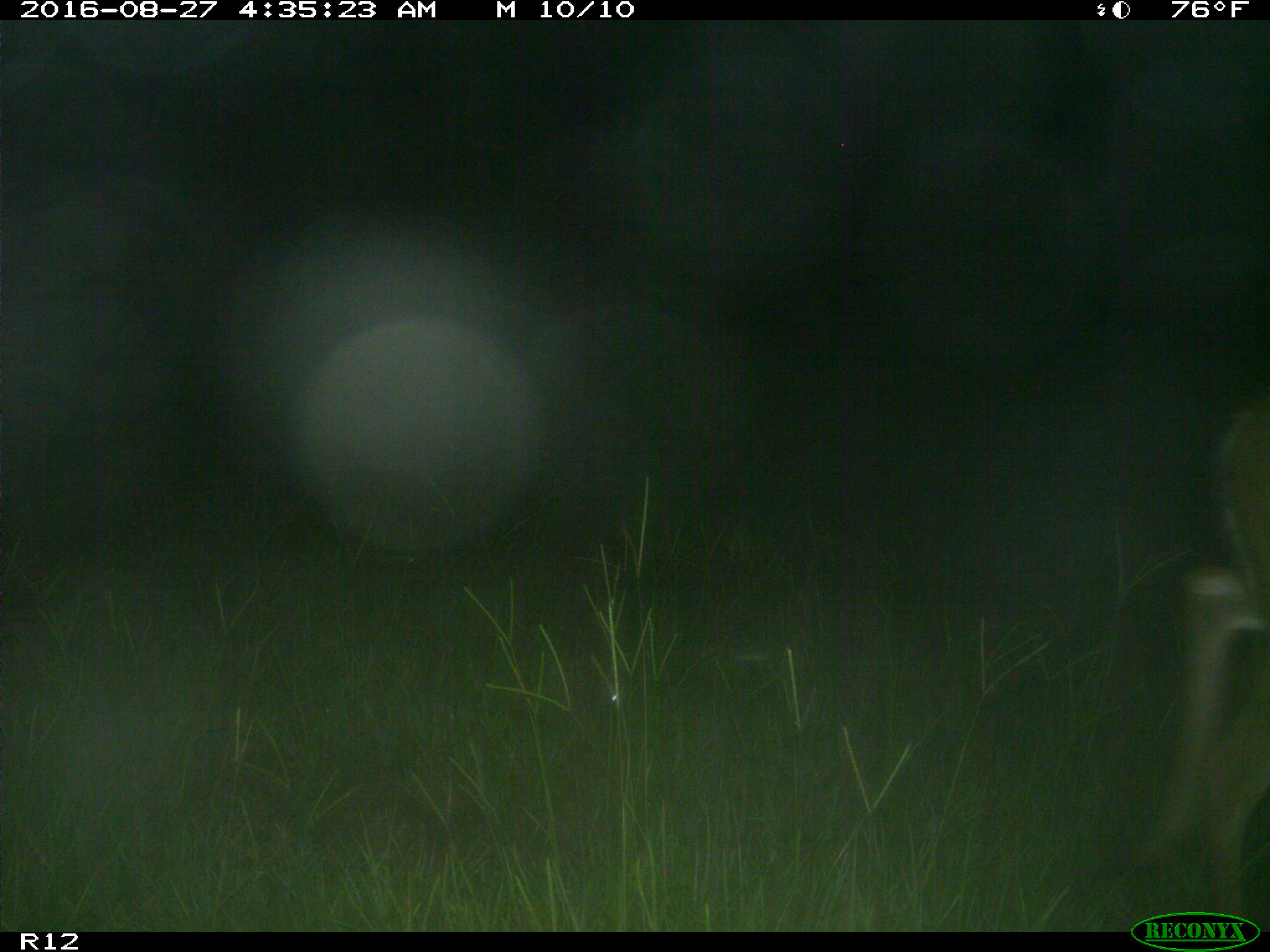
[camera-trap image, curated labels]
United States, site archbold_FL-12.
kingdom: Animalia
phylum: Chordata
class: Mammalia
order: Artiodactyla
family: Cervidae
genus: Odocoileus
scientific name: Odocoileus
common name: deer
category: unidentified deer